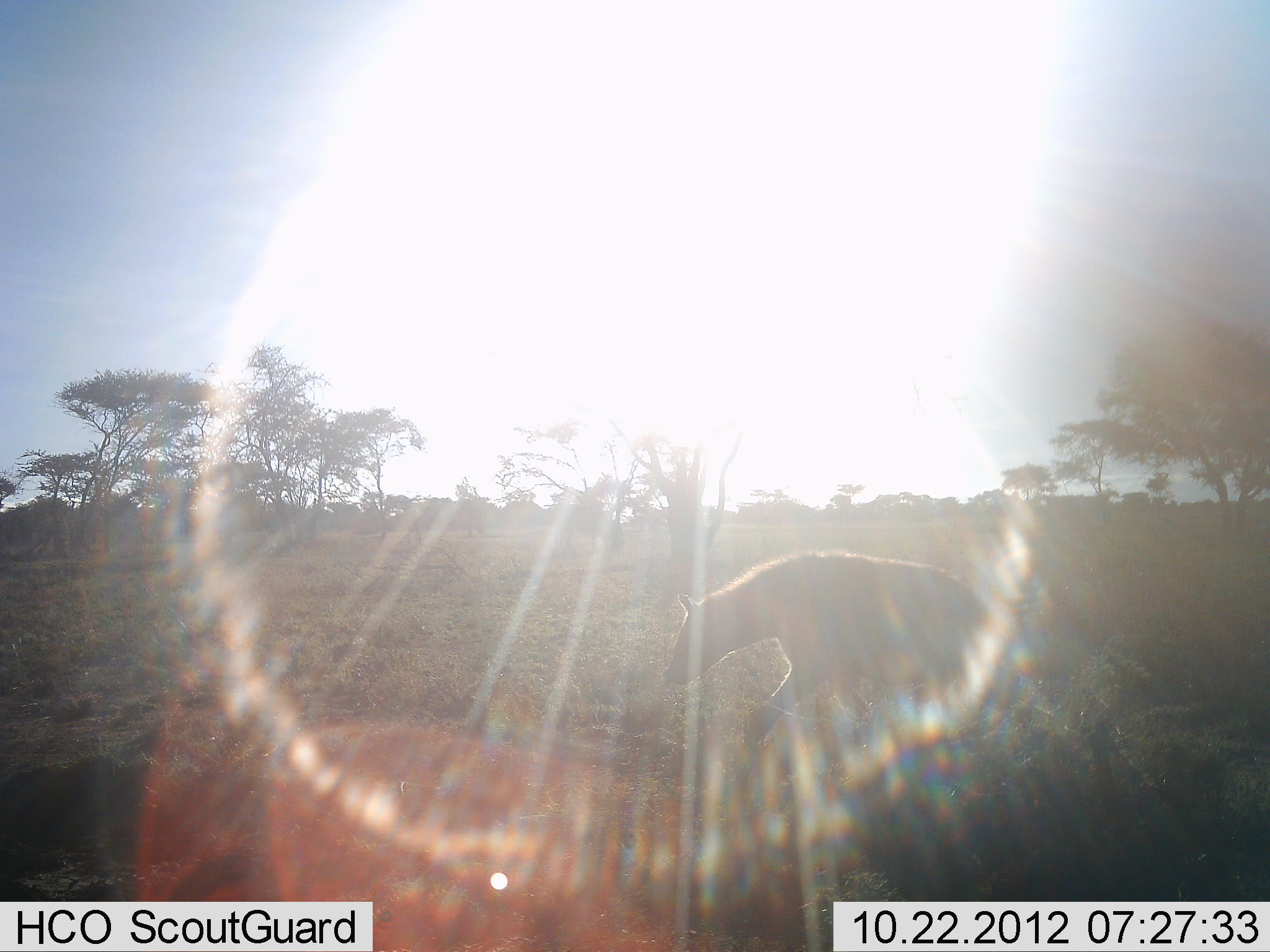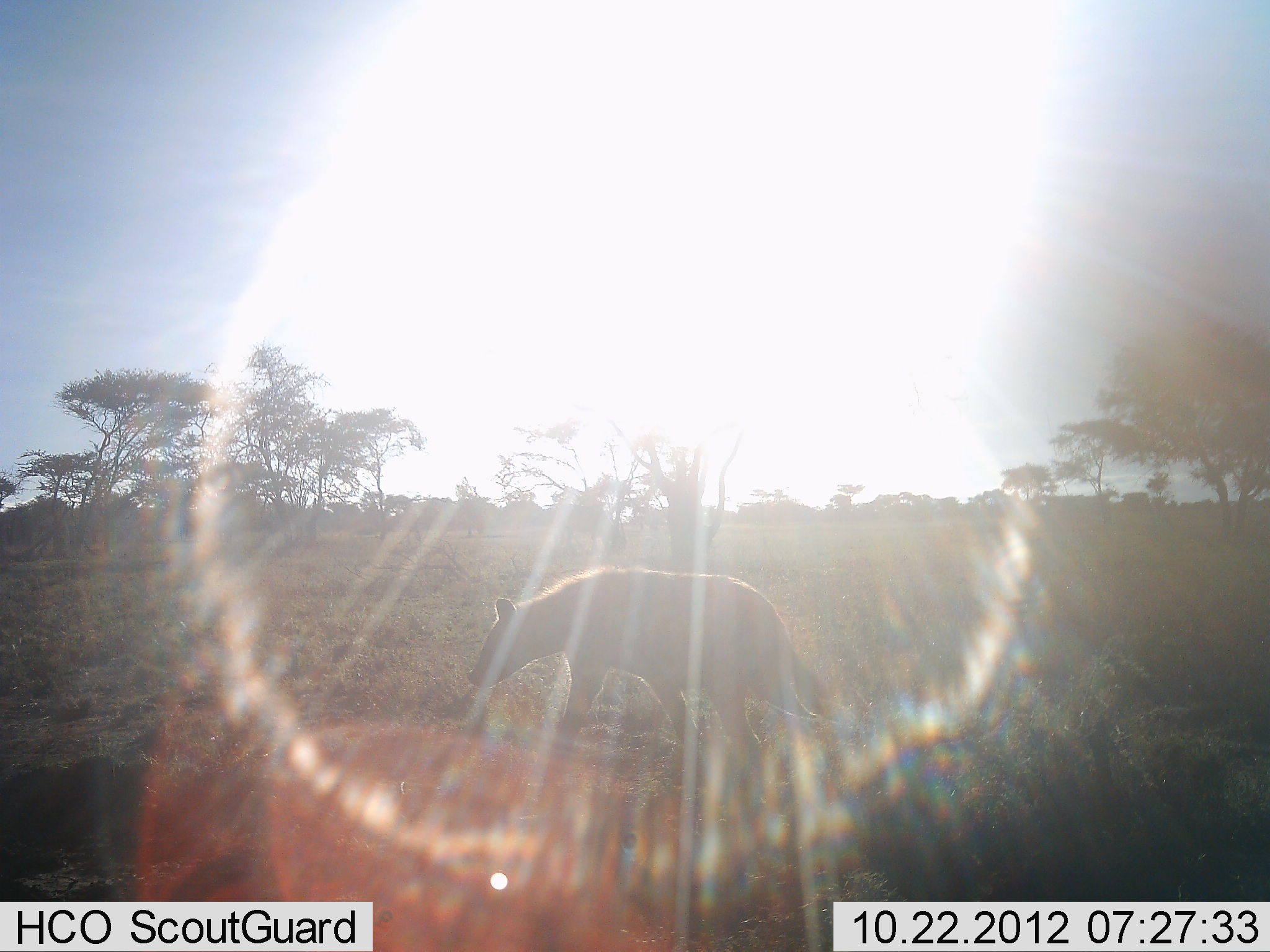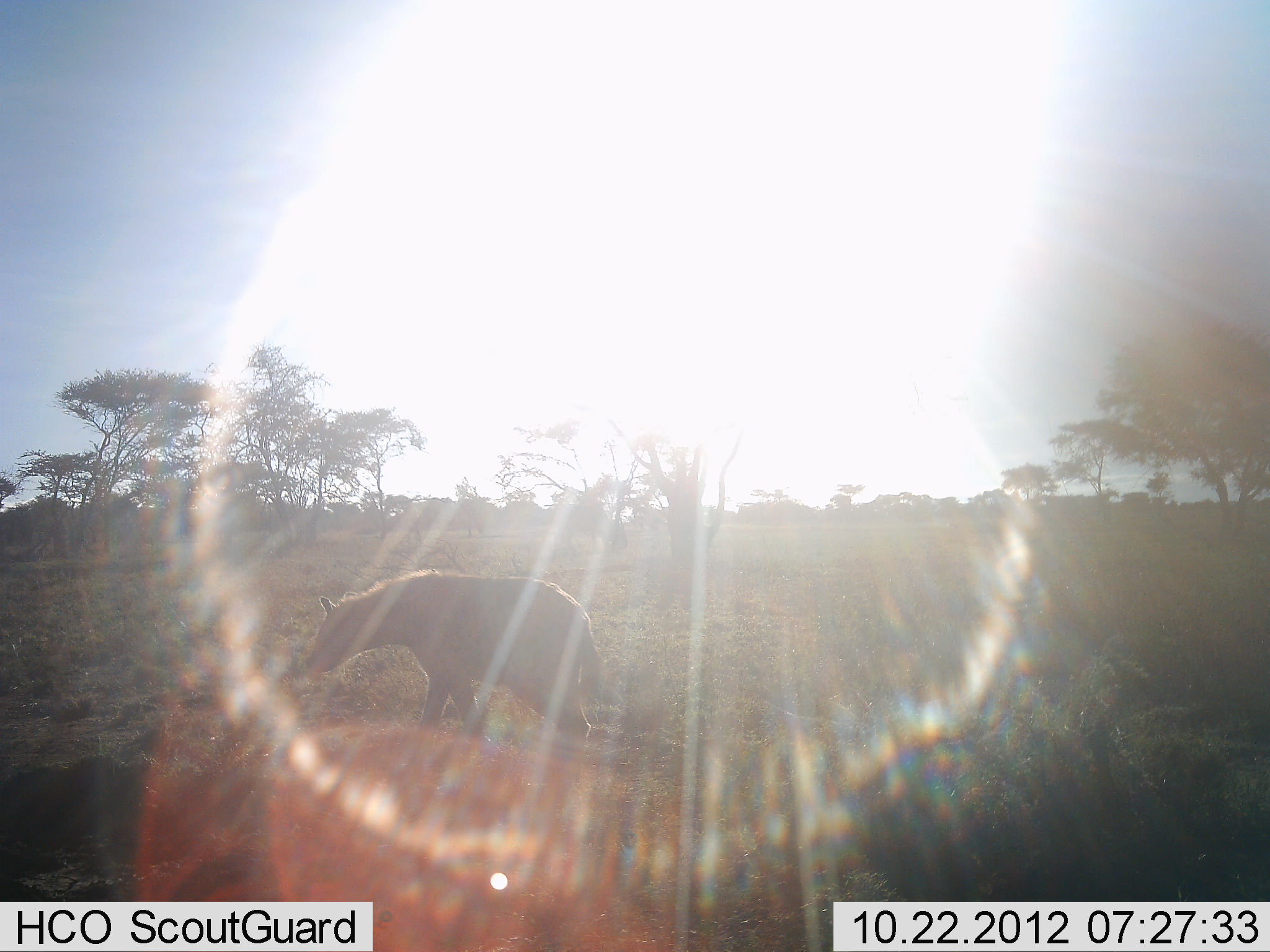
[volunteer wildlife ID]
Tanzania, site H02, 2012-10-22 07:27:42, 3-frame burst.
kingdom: Animalia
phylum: Chordata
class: Mammalia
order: Carnivora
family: Hyaenidae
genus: Crocuta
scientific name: Crocuta crocuta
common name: spotted hyena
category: hyenaspotted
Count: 1.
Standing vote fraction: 0%.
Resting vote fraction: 0%.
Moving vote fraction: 100%.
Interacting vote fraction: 0%.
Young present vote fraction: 0%.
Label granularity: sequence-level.